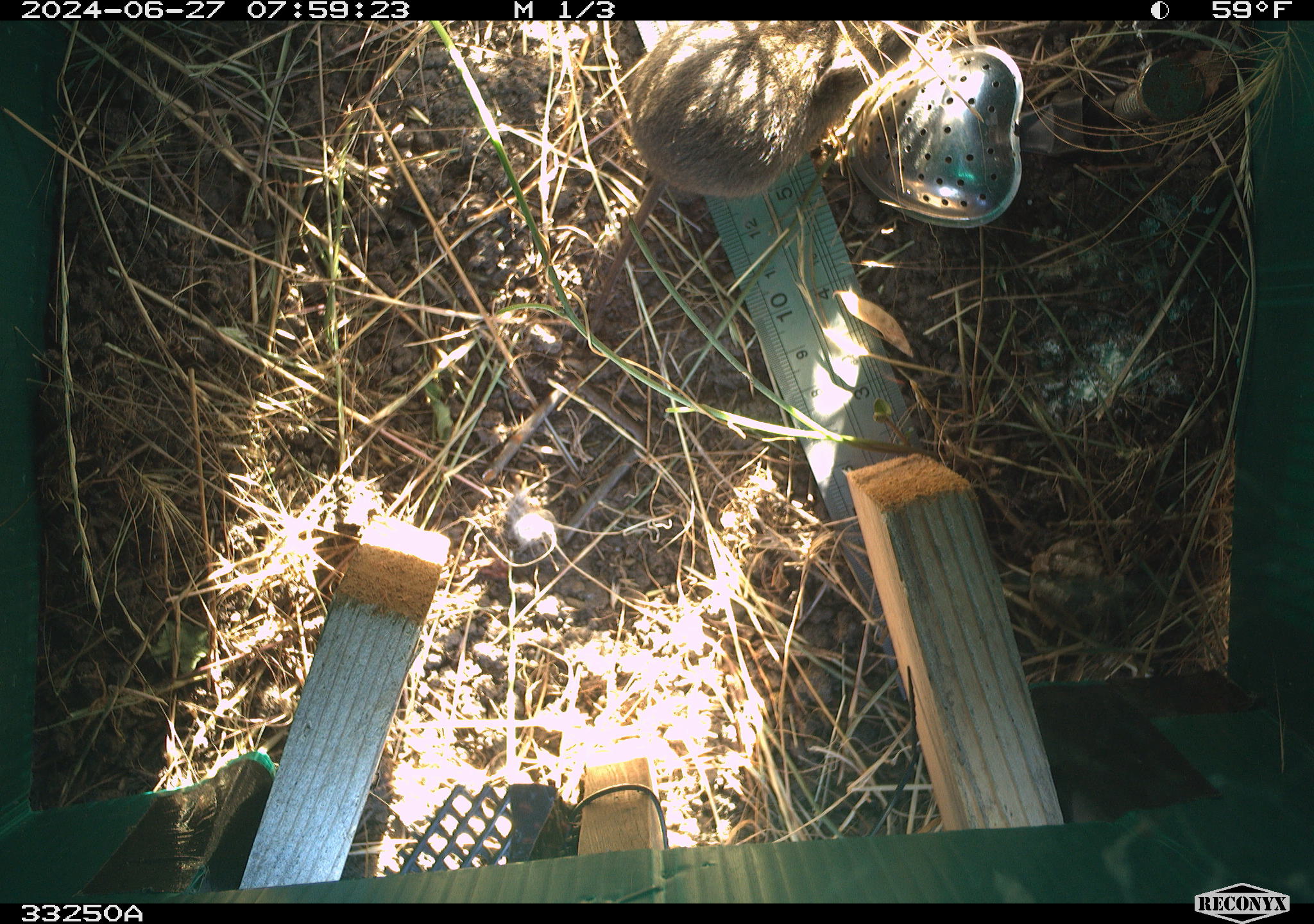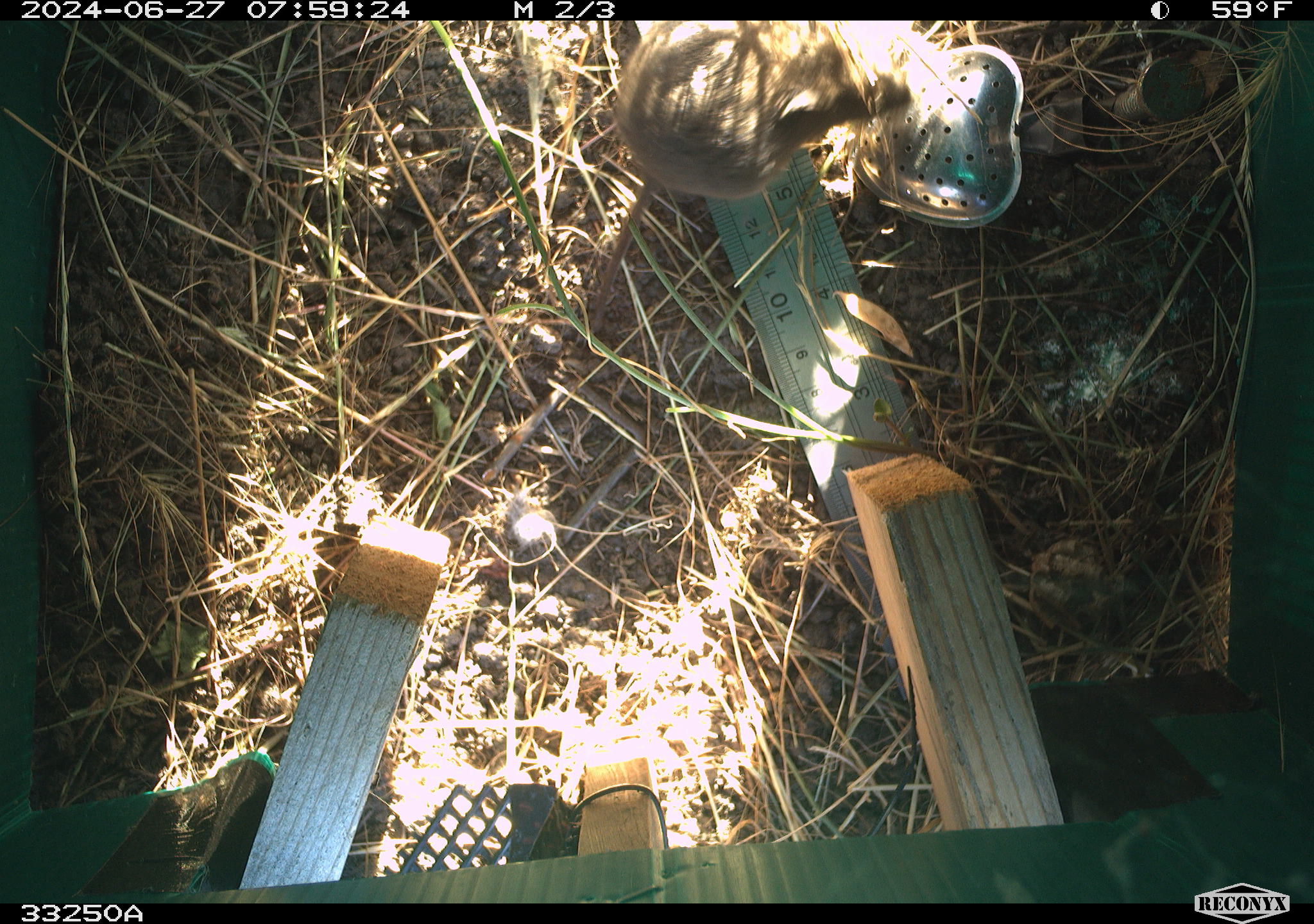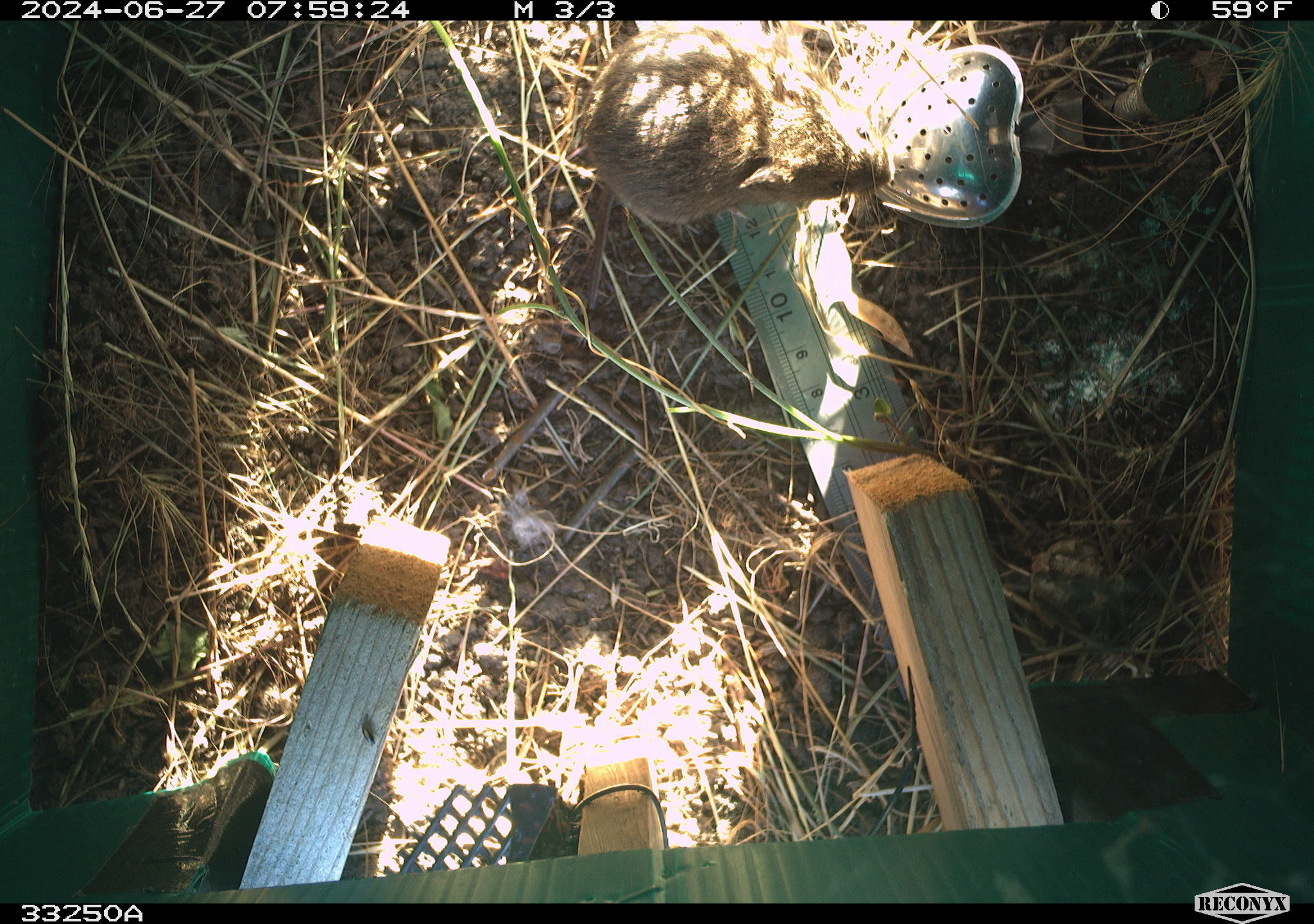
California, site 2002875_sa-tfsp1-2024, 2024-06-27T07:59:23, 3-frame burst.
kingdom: Animalia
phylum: Chordata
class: Mammalia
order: Rodentia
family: Cricetidae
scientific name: Arvicolinae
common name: voles, lemmings, and muskrats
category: arvicolinae subfamily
Arvicolinae subfamily (voles, lemmings, and muskrats) (Arvicolinae).